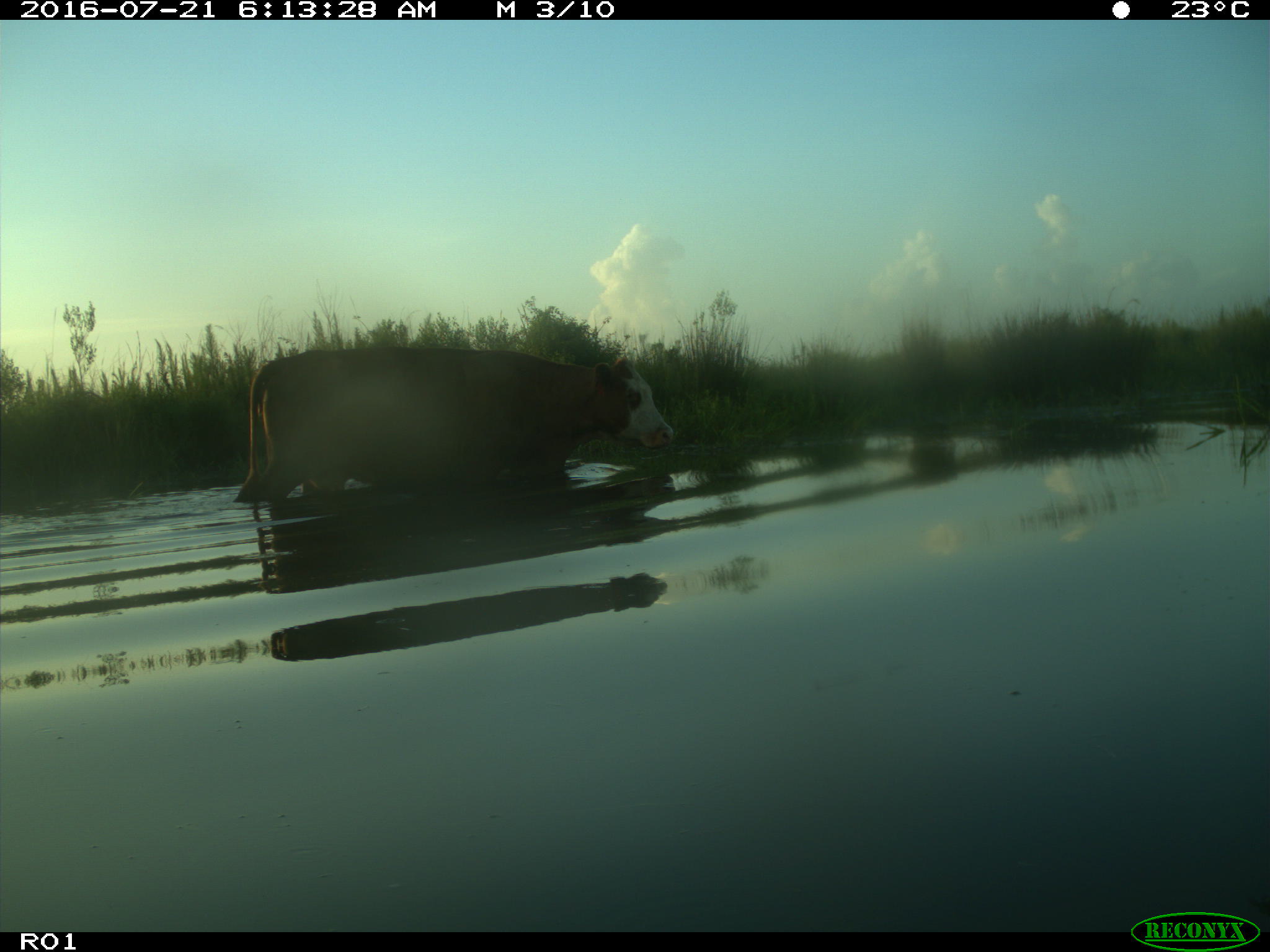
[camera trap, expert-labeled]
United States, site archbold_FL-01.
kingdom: Animalia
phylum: Chordata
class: Mammalia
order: Artiodactyla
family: Bovidae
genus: Bos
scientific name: Bos taurus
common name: domestic cow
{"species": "Bos taurus (domestic cow)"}